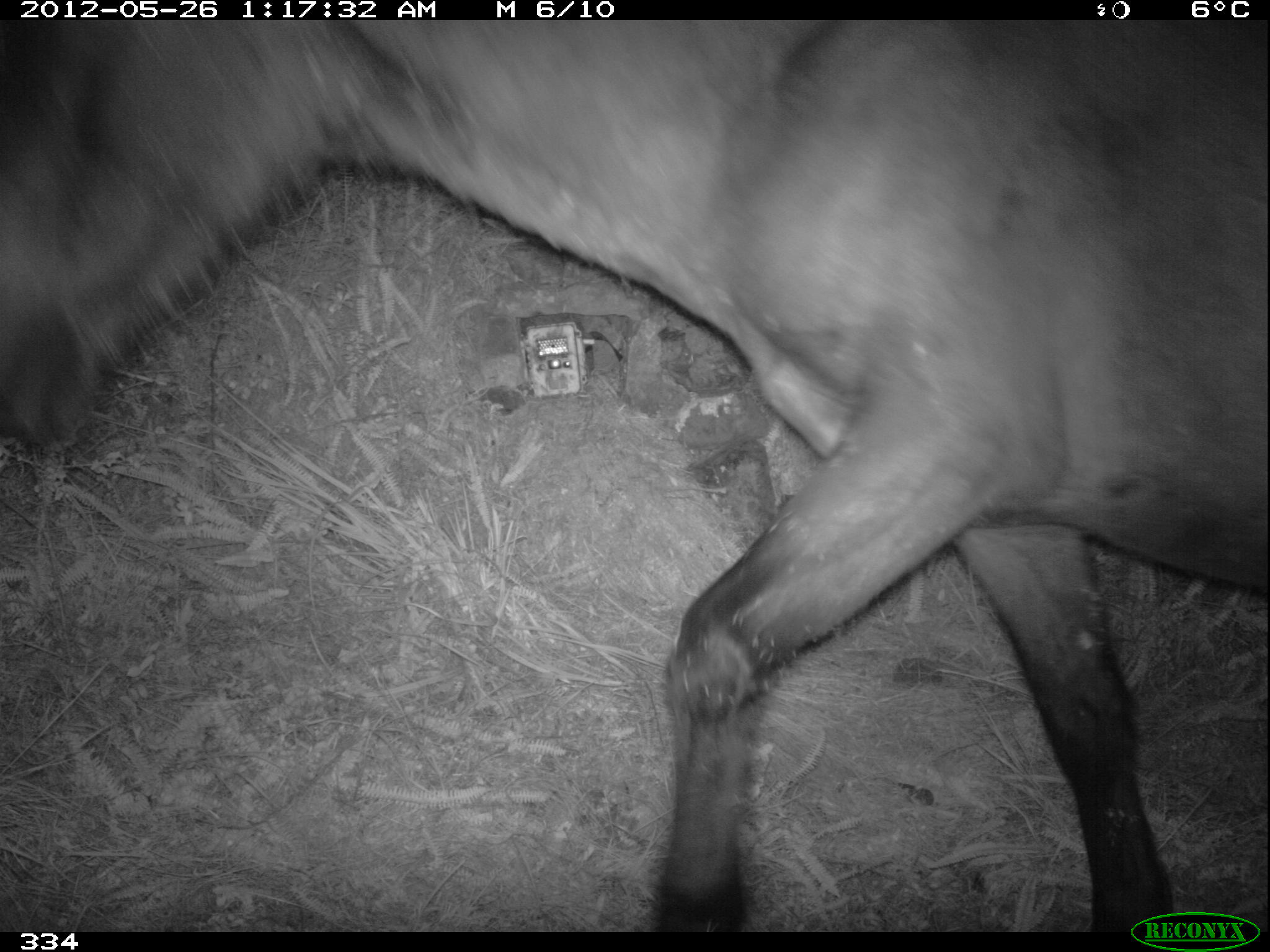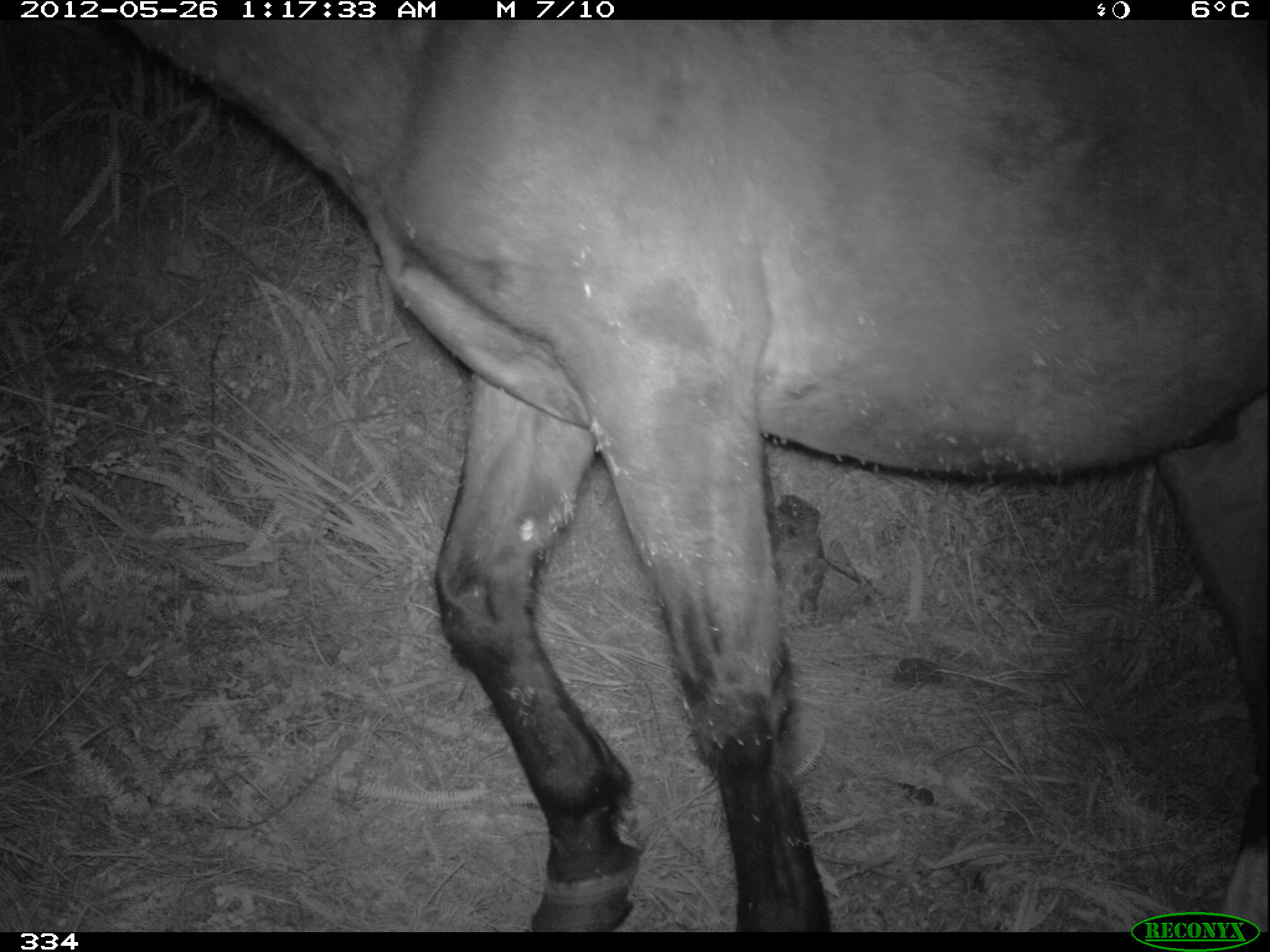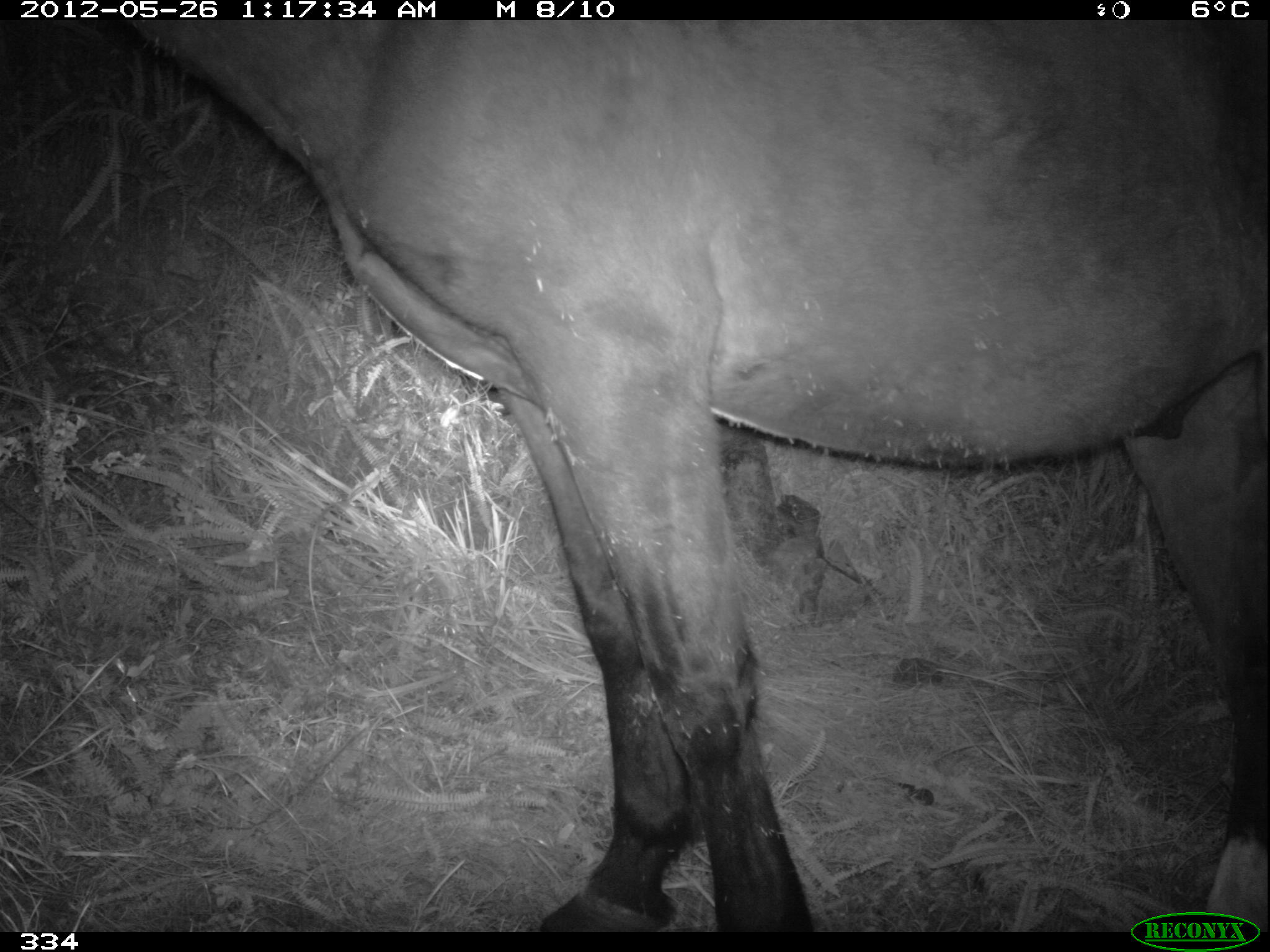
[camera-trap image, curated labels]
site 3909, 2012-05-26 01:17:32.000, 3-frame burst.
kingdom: Animalia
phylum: Chordata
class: Mammalia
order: Perissodactyla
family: Equidae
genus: Equus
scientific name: Equus caballus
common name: domestic horse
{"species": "Equus caballus (domestic horse)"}